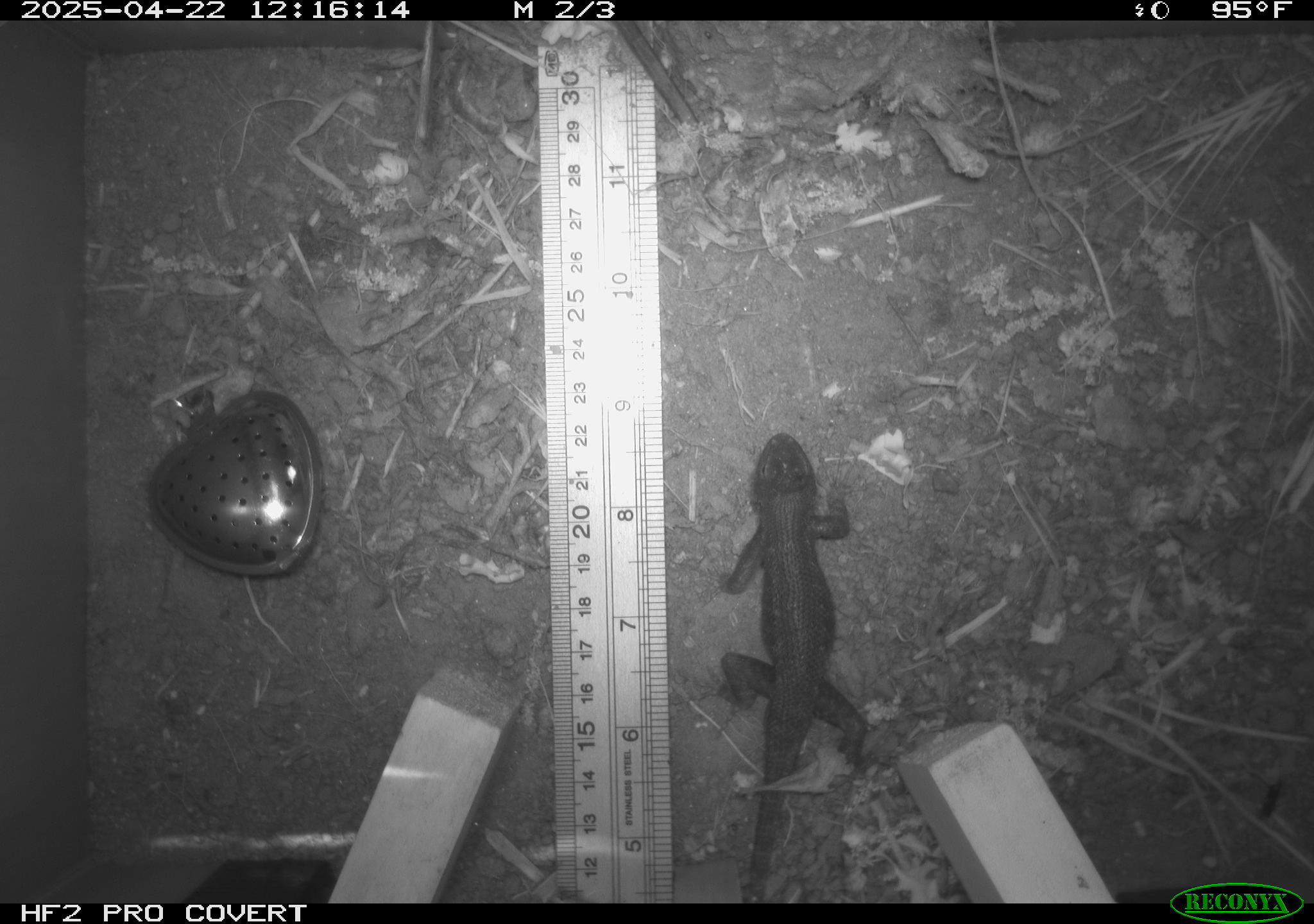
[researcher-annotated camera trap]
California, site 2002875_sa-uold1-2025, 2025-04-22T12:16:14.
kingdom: Animalia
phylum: Chordata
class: Reptilia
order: Squamata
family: Phrynosomatidae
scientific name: Phrynosomatidae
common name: north american spiny lizards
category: sceloporus/uta species